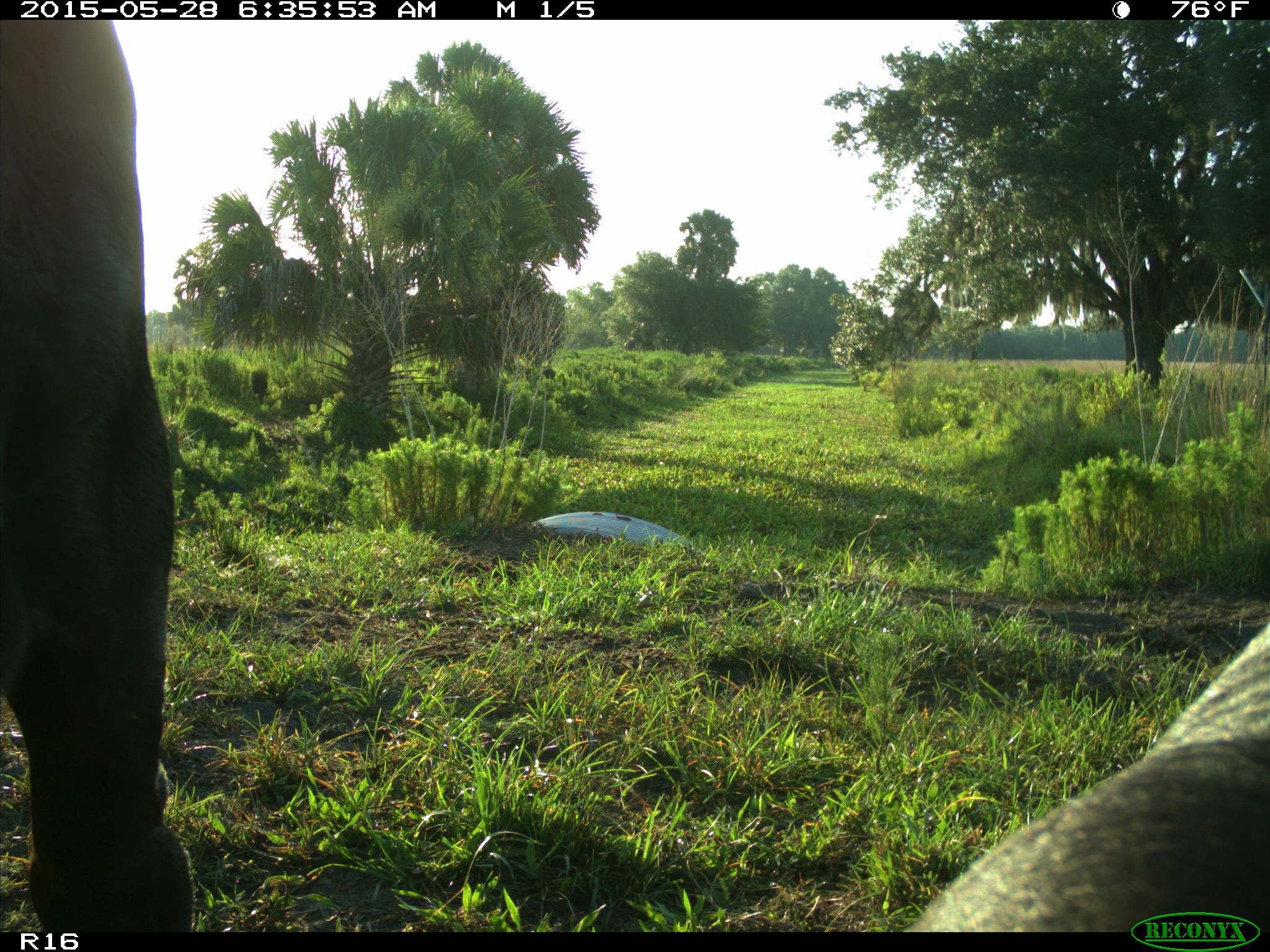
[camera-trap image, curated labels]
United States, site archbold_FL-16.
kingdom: Animalia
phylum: Chordata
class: Mammalia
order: Artiodactyla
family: Bovidae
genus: Bos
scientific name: Bos taurus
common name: domestic cow